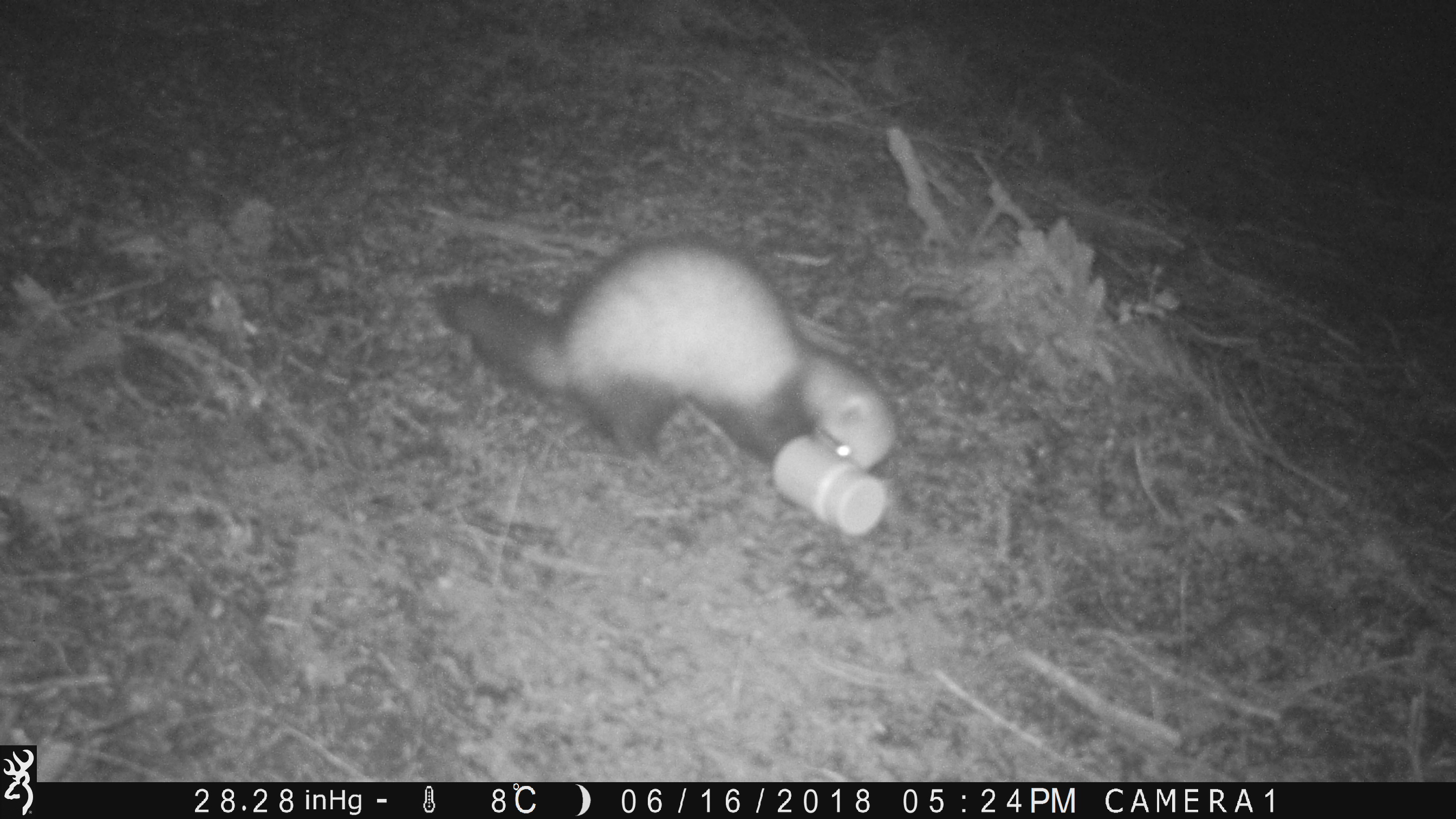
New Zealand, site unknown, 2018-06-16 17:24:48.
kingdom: Animalia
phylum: Chordata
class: Mammalia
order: Carnivora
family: Mustelidae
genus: Mustela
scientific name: Mustela furo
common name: ferret